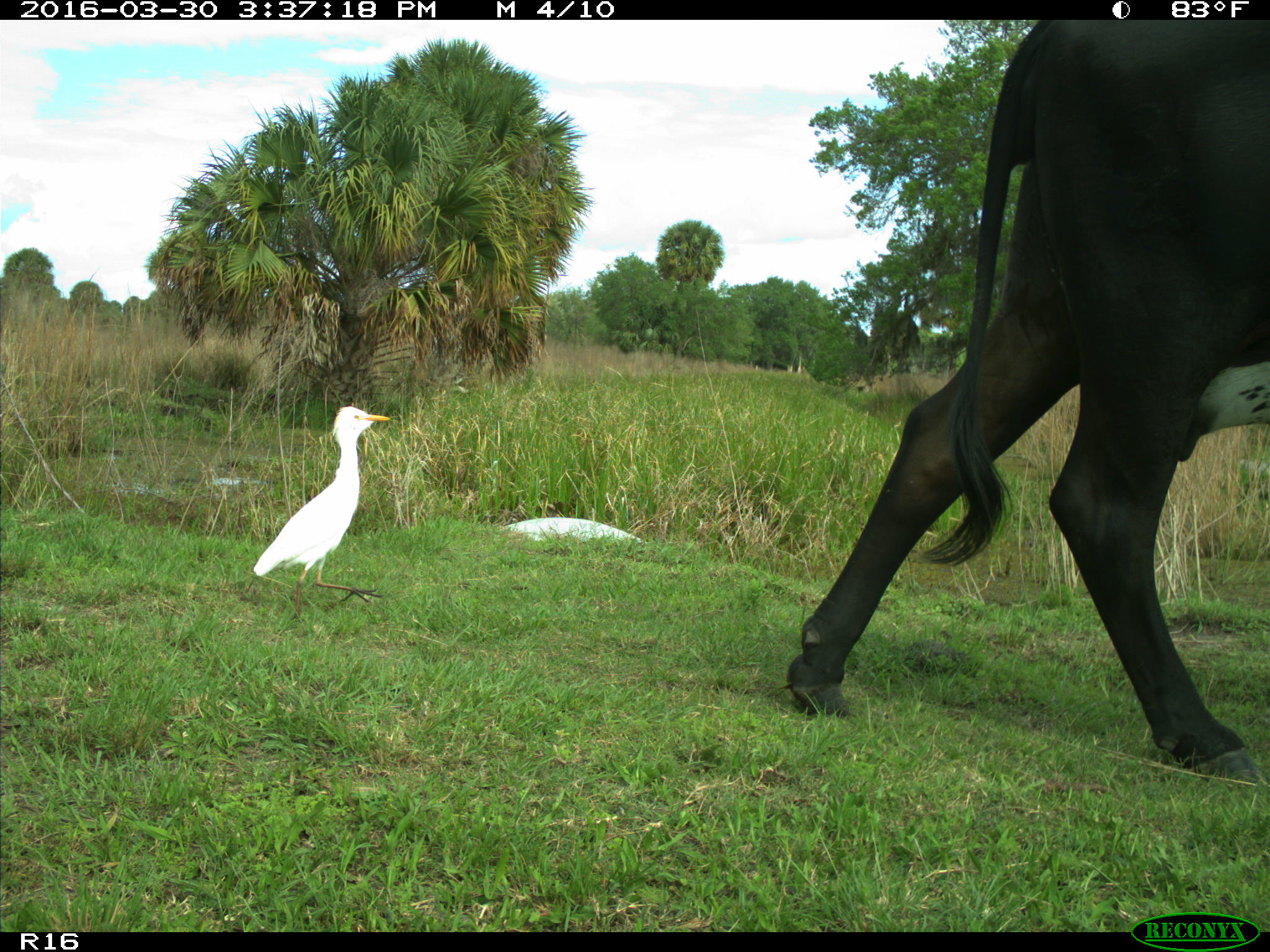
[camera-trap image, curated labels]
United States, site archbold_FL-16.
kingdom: Animalia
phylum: Chordata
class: Mammalia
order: Artiodactyla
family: Bovidae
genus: Bos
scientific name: Bos taurus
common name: domestic cow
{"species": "Bos taurus (domestic cow)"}